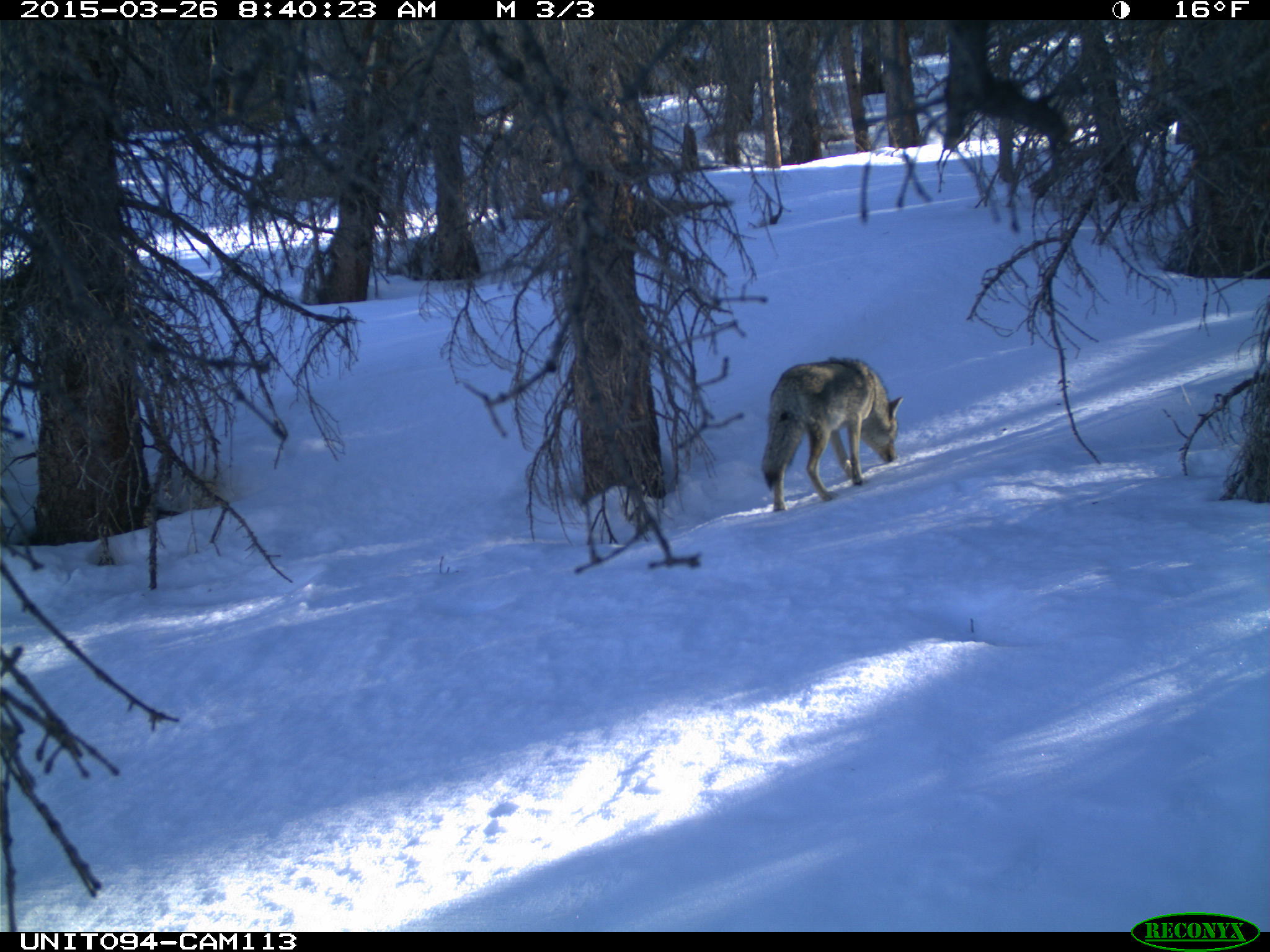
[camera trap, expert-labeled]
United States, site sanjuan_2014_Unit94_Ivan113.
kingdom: Animalia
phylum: Chordata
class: Mammalia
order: Carnivora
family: Canidae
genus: Canis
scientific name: Canis latrans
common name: coyote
Canis latrans (coyote).